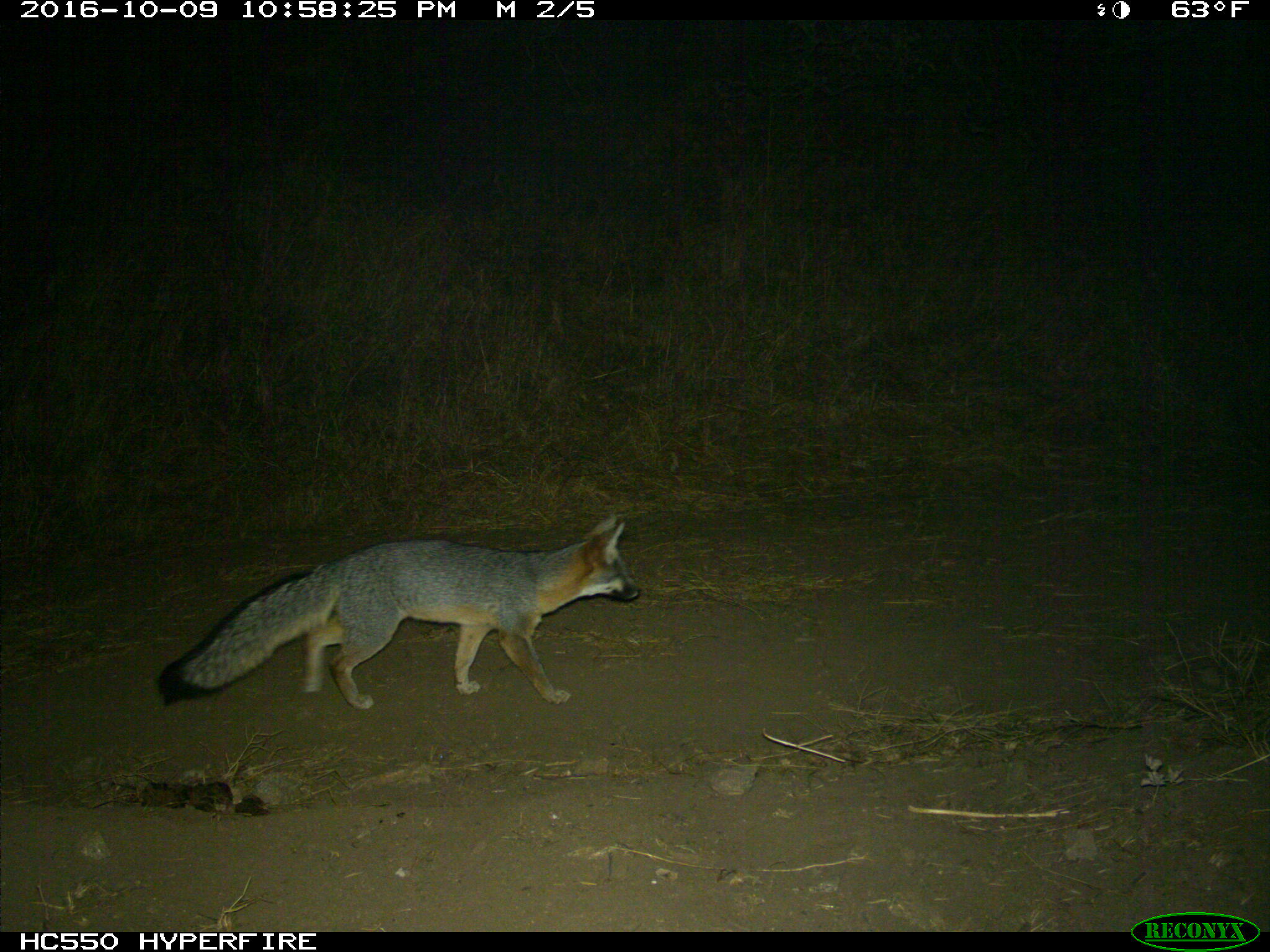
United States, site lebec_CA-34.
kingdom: Animalia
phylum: Chordata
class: Mammalia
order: Carnivora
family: Canidae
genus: Urocyon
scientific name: Urocyon cinereoargenteus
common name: gray fox